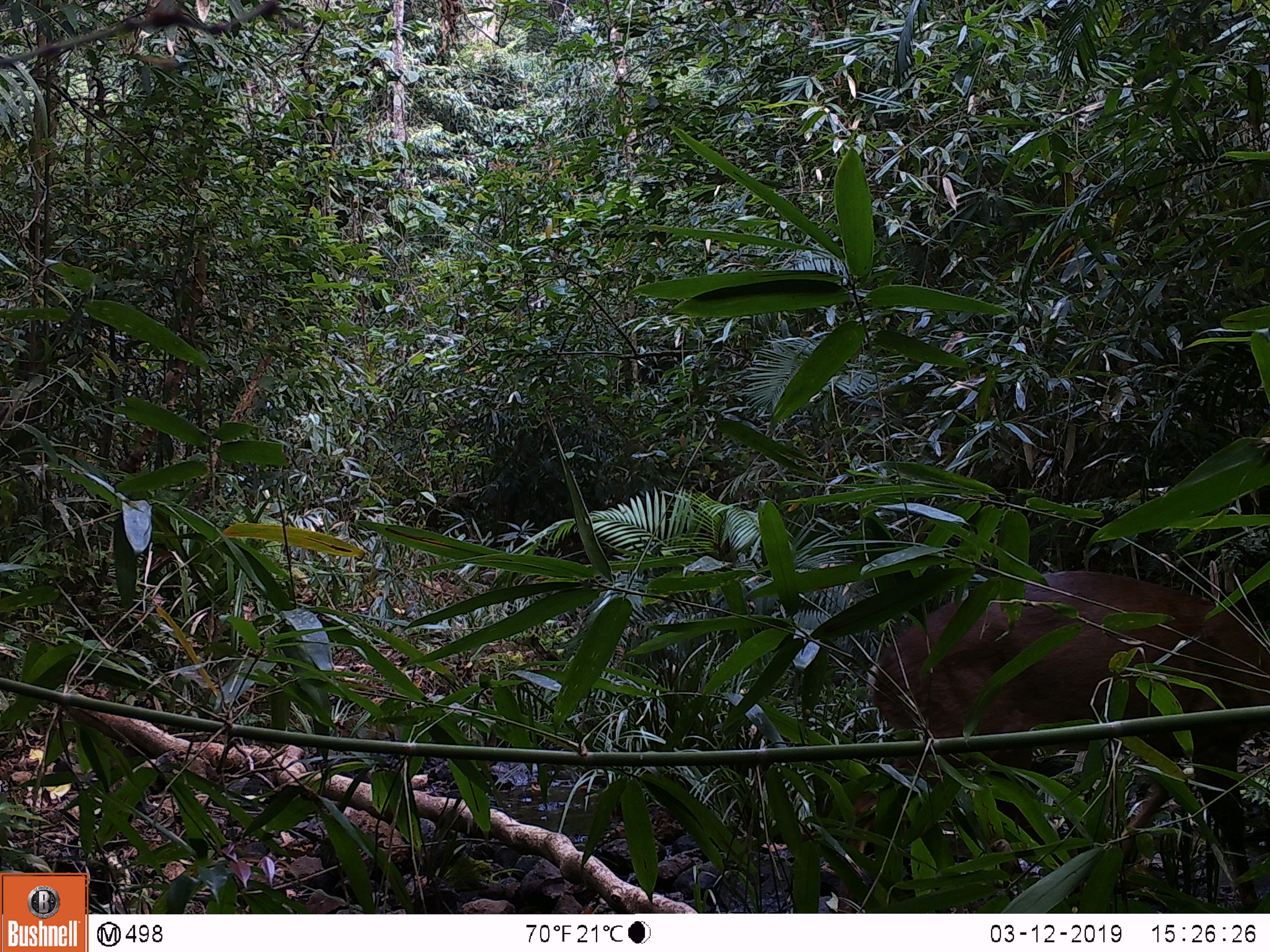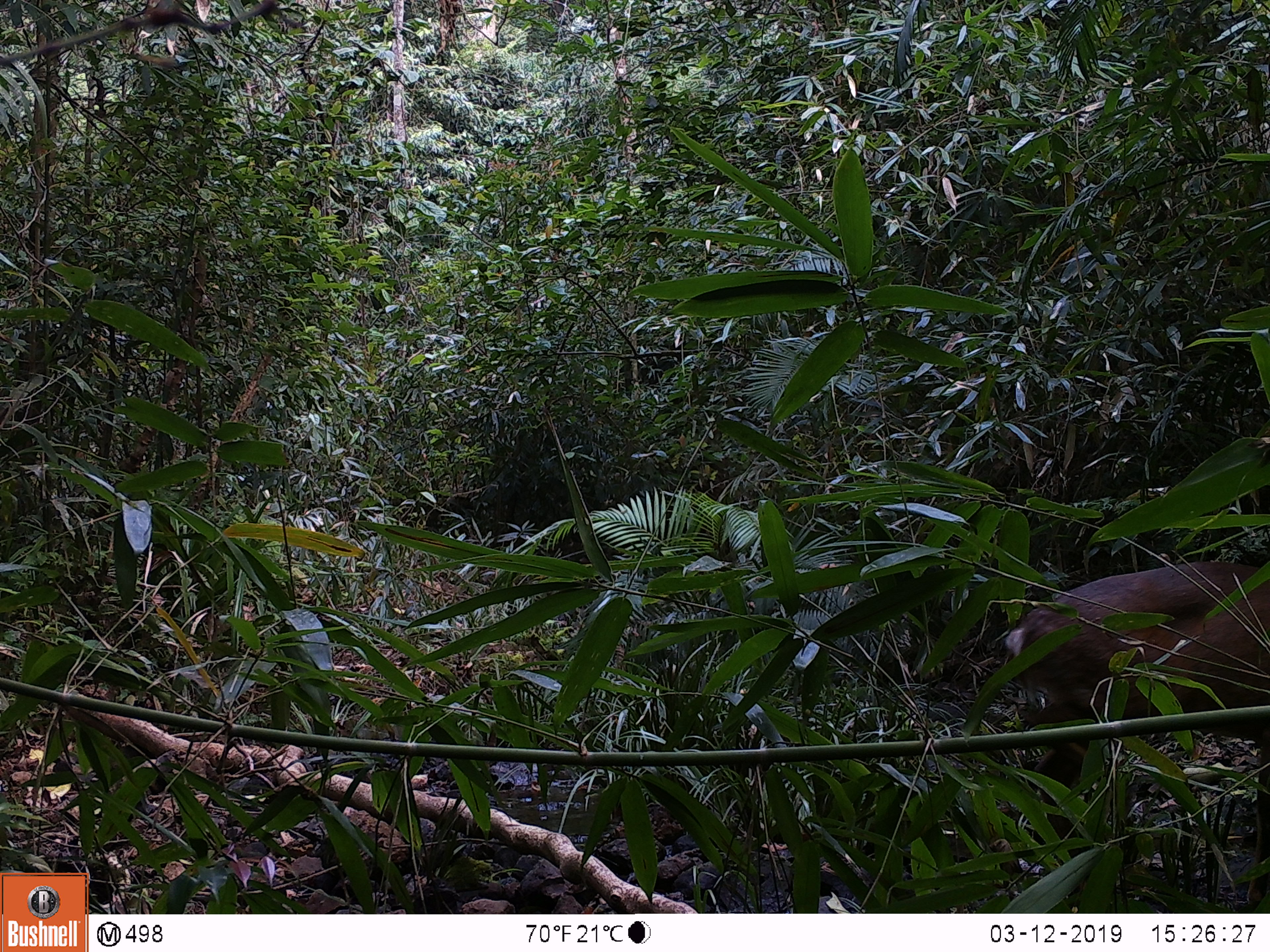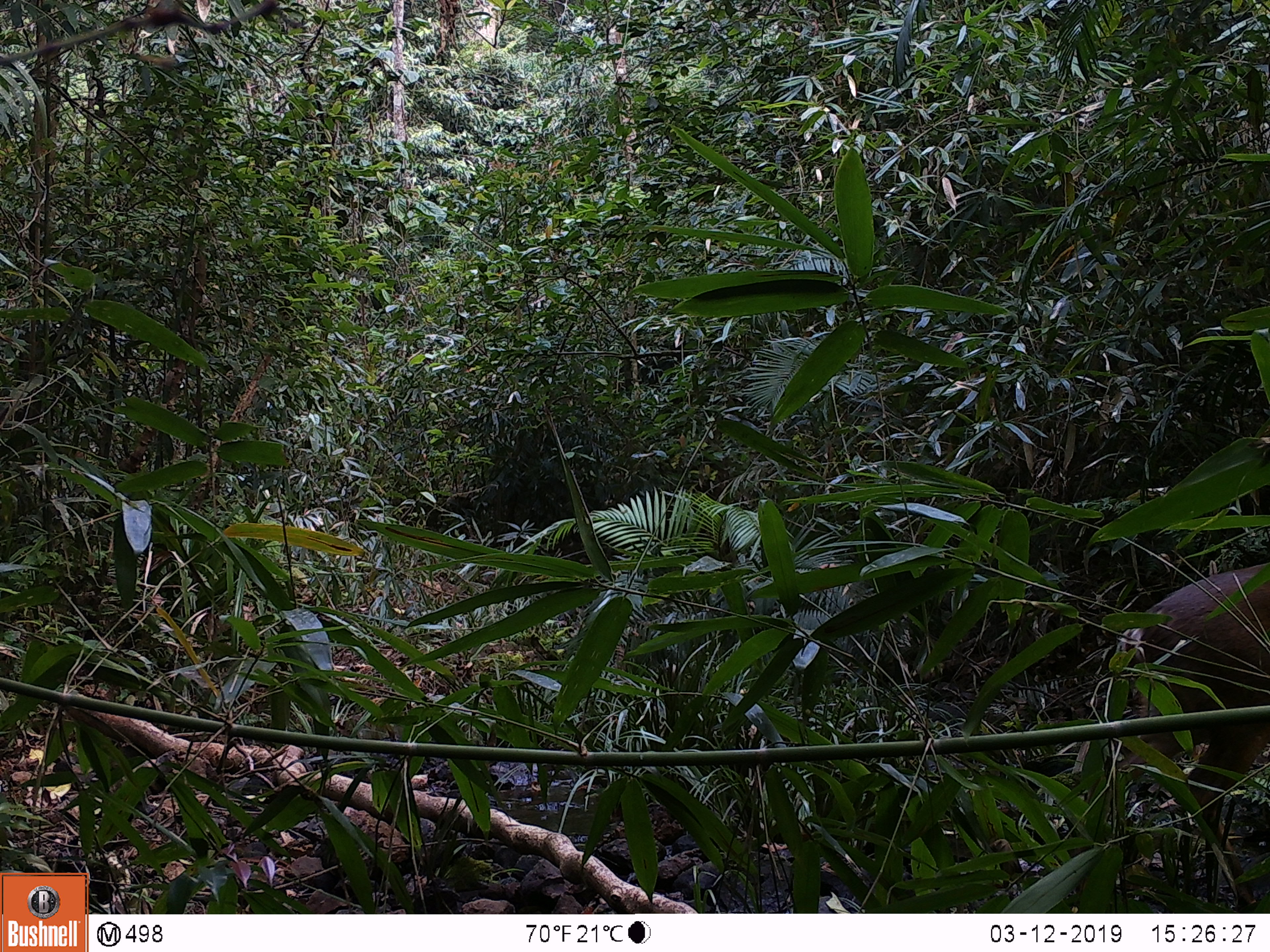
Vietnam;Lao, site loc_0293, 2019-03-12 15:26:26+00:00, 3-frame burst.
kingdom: Animalia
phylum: Chordata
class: Mammalia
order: Artiodactyla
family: Cervidae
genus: Muntiacus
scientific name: Muntiacus vuquangensis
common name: large-antlered muntjac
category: large antlered muntjac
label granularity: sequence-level